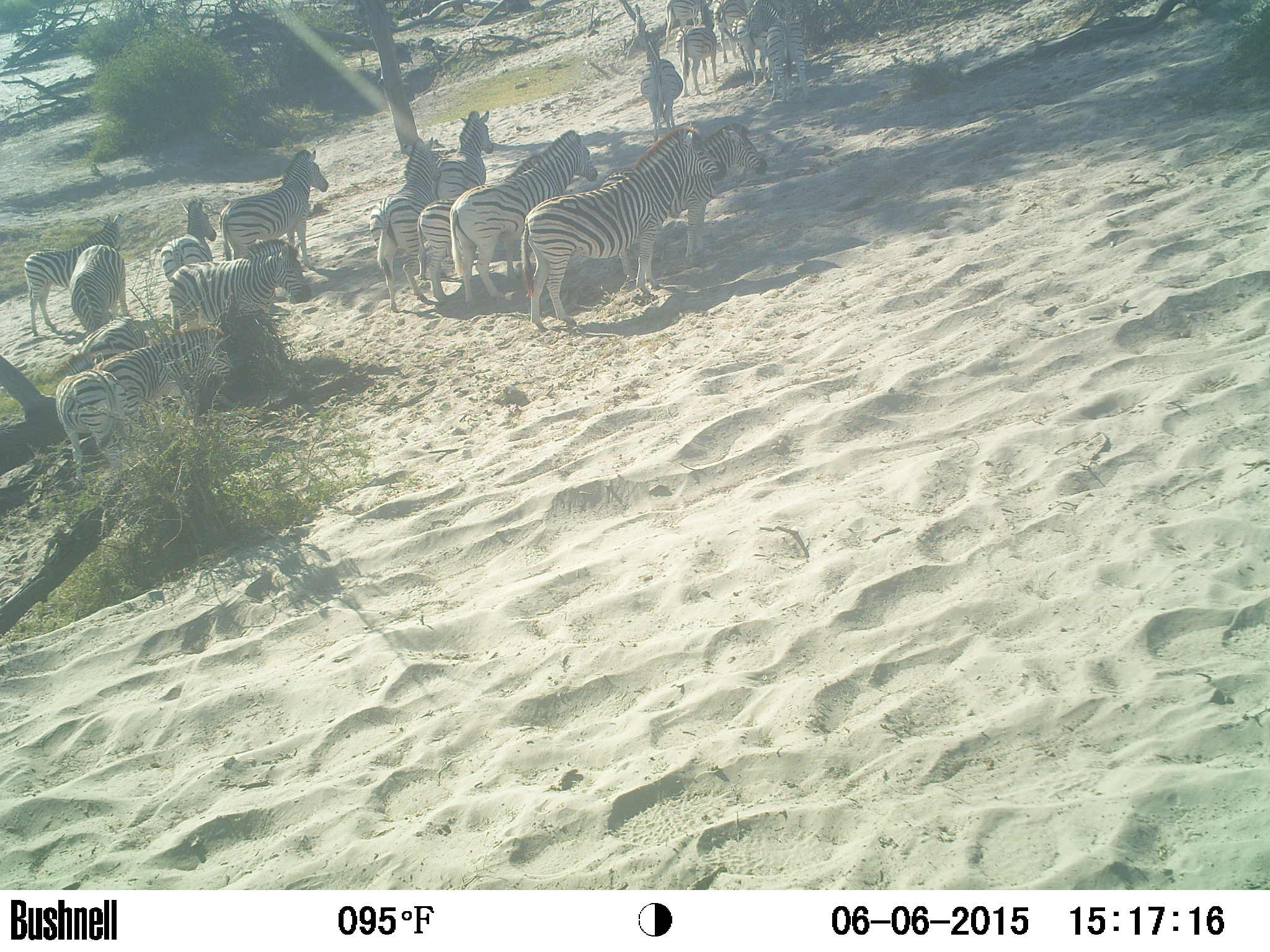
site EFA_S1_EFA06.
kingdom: Animalia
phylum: Chordata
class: Mammalia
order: Perissodactyla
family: Equidae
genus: Equus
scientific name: Equus quagga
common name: plains zebra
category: zebraplains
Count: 11-50.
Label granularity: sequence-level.